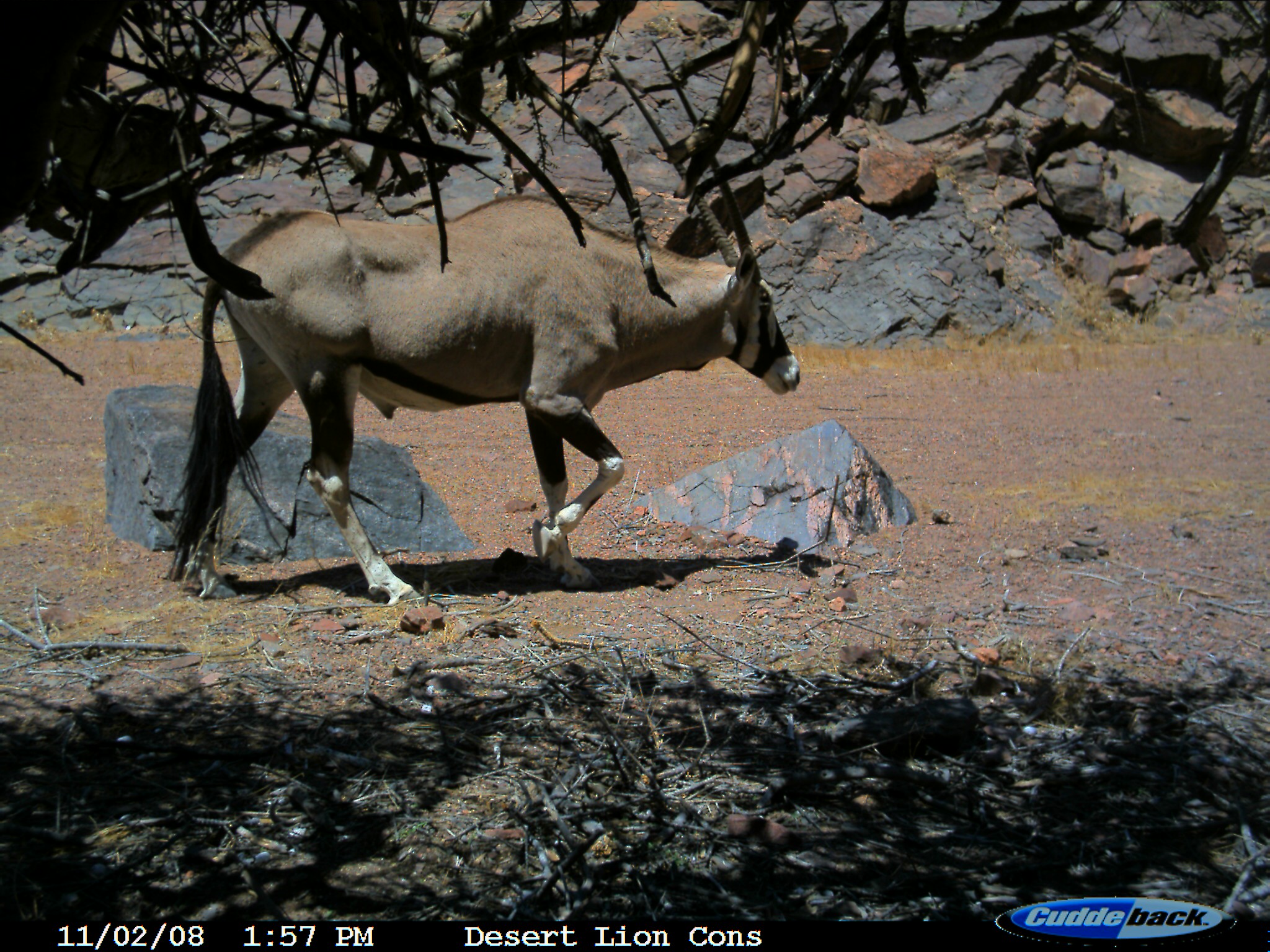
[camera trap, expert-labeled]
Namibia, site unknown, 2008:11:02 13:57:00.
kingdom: Animalia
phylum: Chordata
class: Mammalia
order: Artiodactyla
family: Bovidae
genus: Oryx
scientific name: Oryx gazella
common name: gemsbok